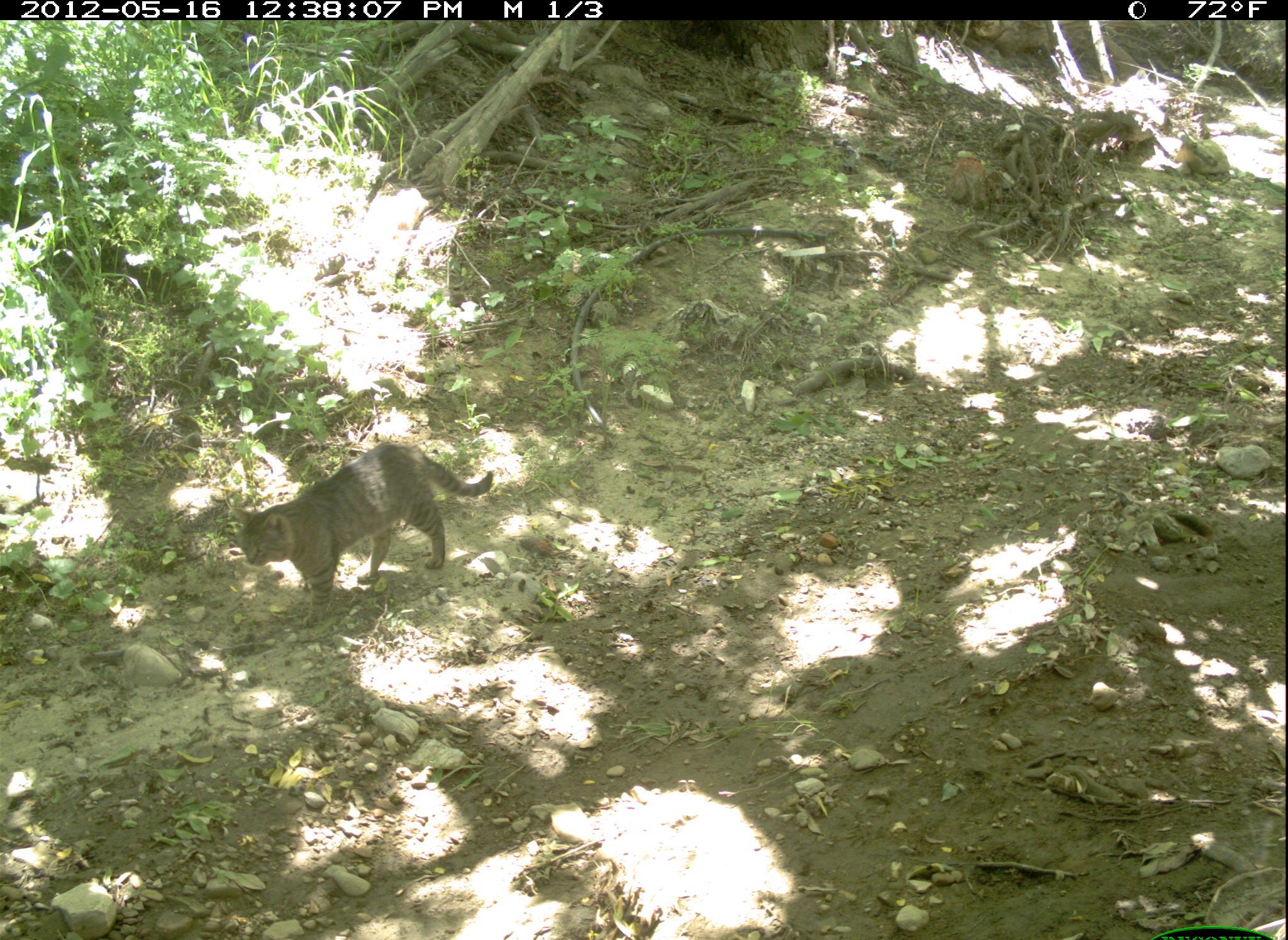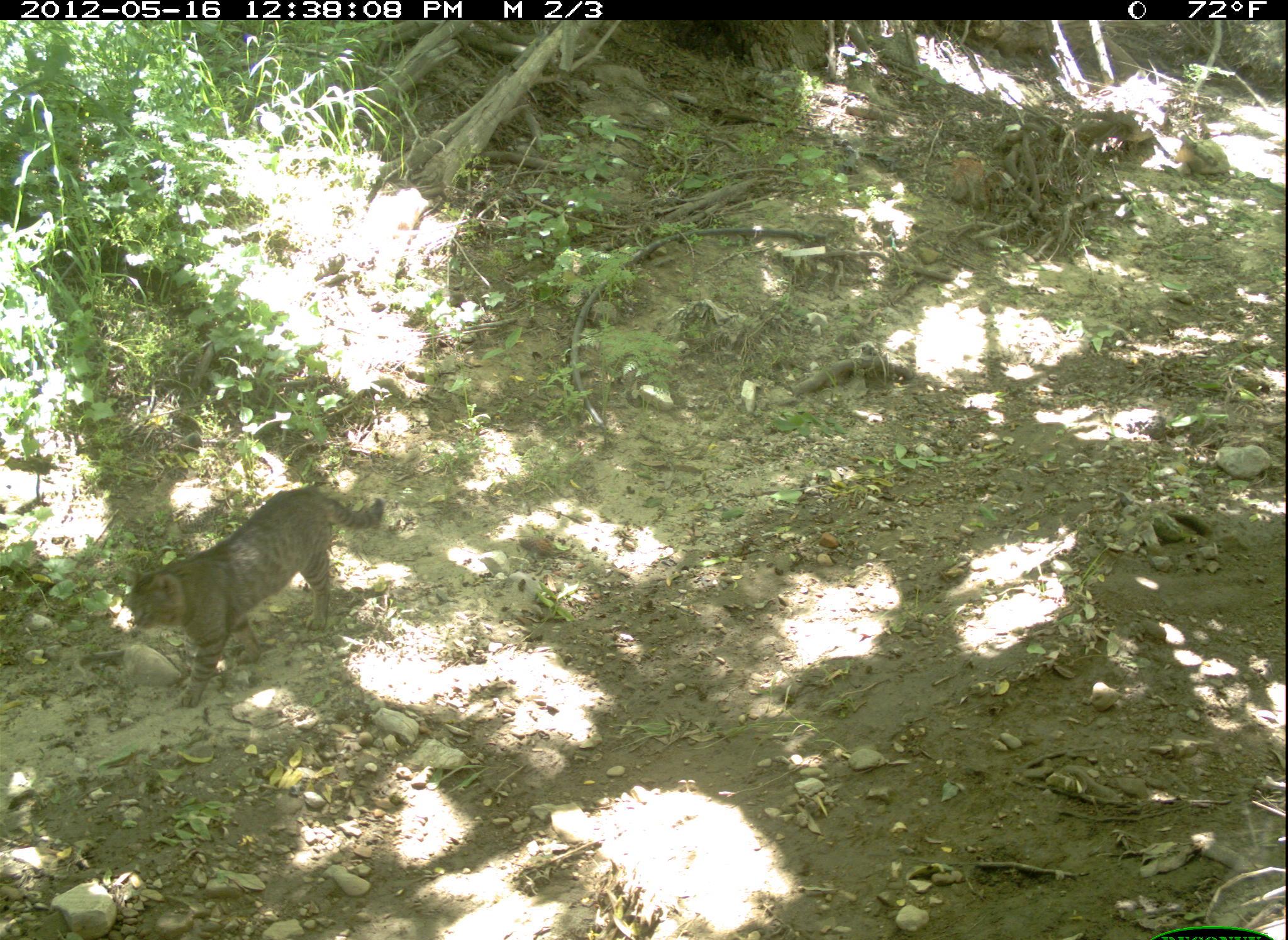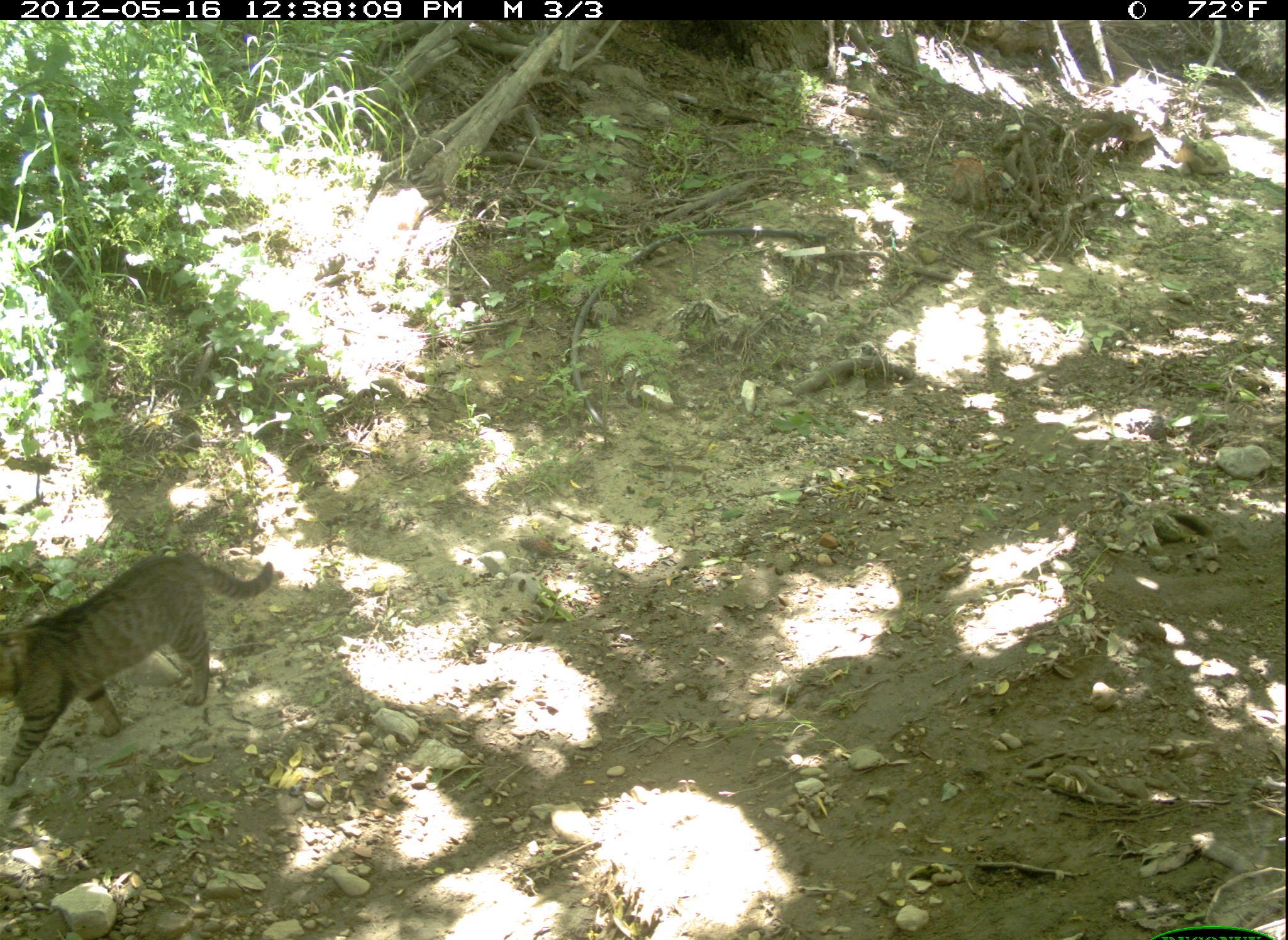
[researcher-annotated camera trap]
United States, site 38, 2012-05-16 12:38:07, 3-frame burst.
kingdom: Animalia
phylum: Chordata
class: Mammalia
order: Carnivora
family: Felidae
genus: Felis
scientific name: Felis catus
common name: cat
Cat (Felis catus).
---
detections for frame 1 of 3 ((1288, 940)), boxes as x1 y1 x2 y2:
cat: 204 433 520 641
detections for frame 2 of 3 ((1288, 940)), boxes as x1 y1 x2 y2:
cat: 101 480 425 696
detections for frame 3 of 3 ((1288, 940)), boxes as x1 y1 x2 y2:
cat: 0 548 279 789